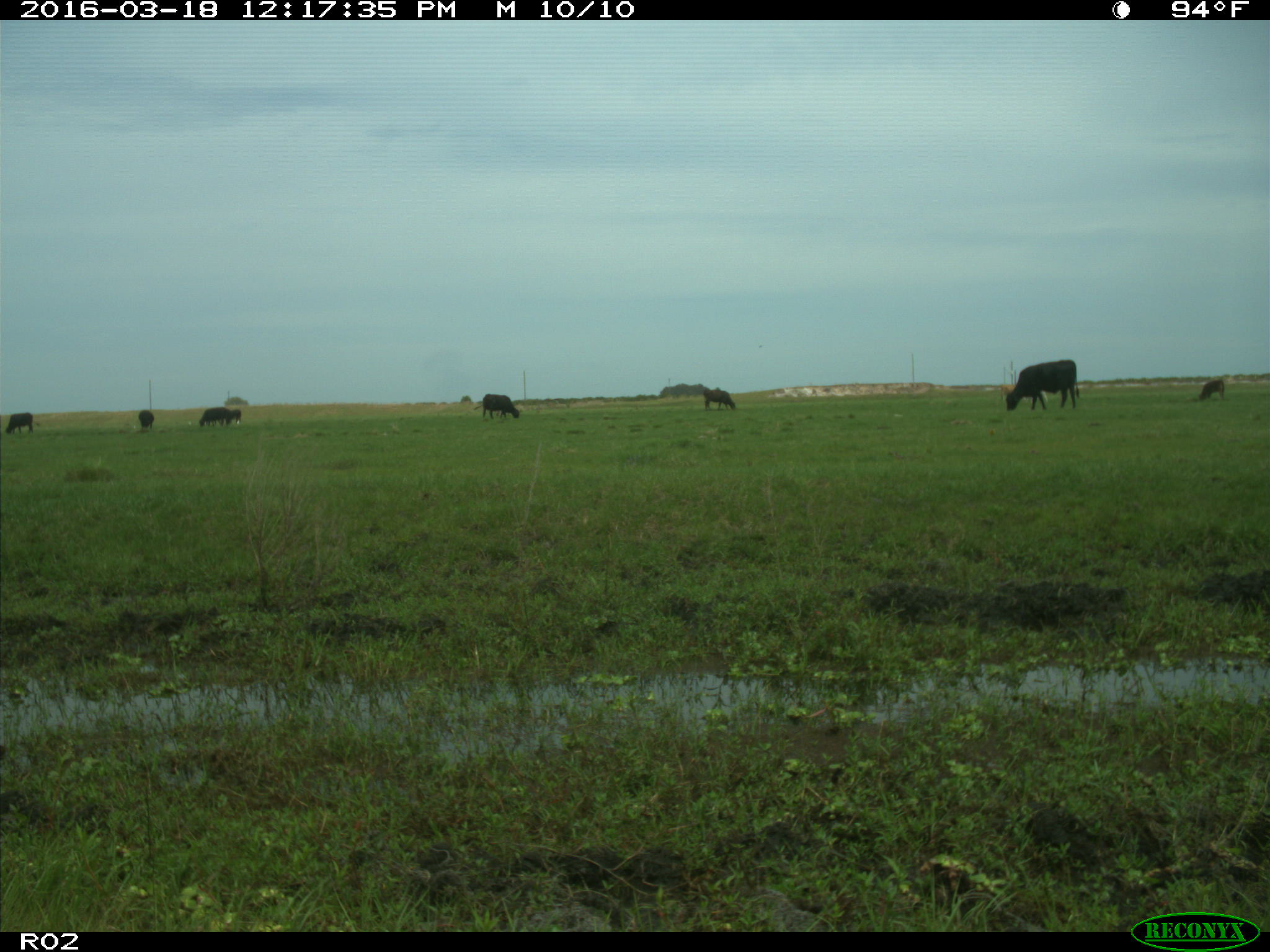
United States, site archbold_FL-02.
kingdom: Animalia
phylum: Chordata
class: Mammalia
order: Artiodactyla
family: Bovidae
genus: Bos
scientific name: Bos taurus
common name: domestic cow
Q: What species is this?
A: Bos taurus (domestic cow).